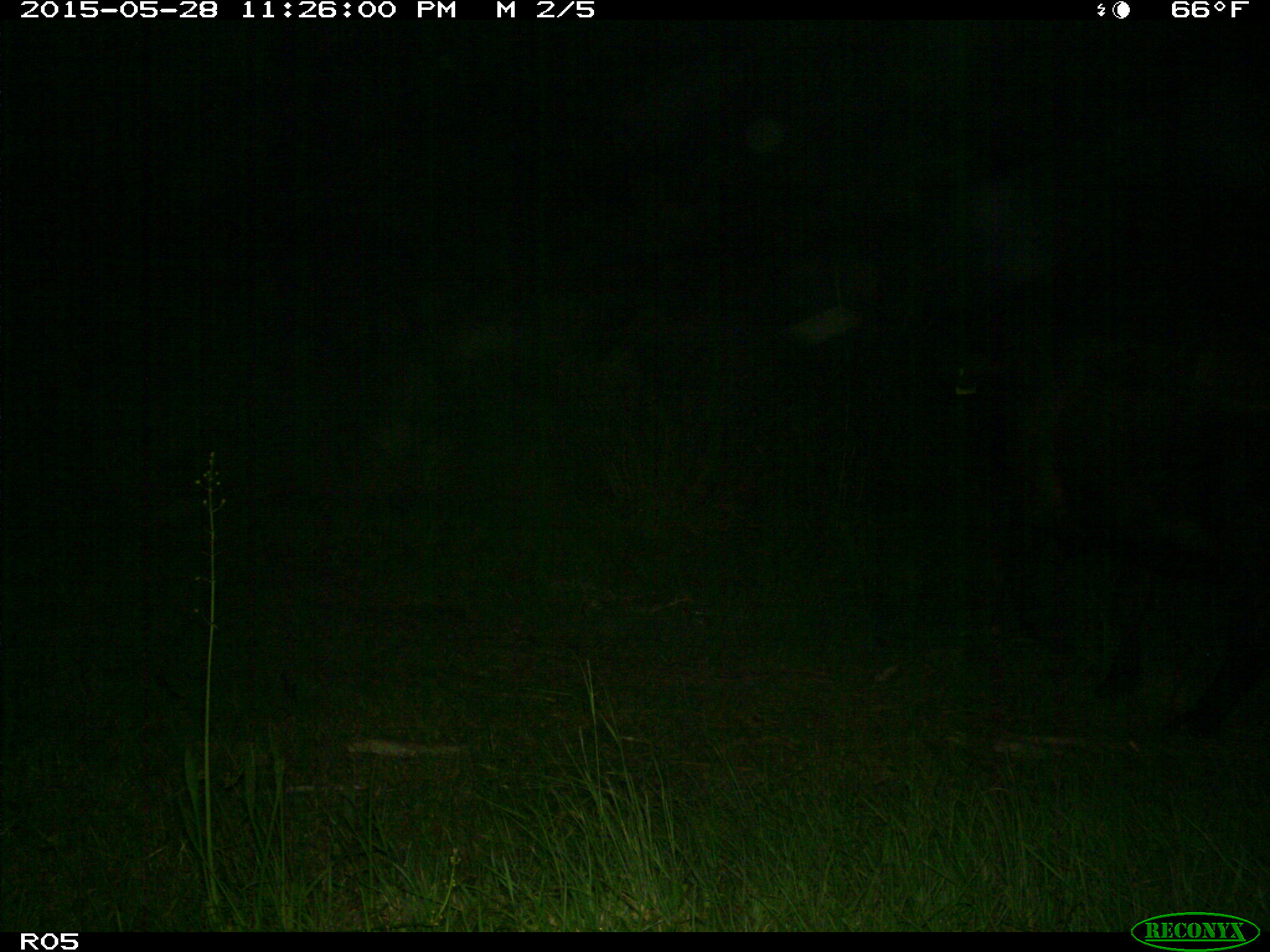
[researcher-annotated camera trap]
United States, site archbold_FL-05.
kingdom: Animalia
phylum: Chordata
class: Mammalia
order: Artiodactyla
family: Bovidae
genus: Bos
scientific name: Bos taurus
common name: domestic cow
Bos taurus (domestic cow).